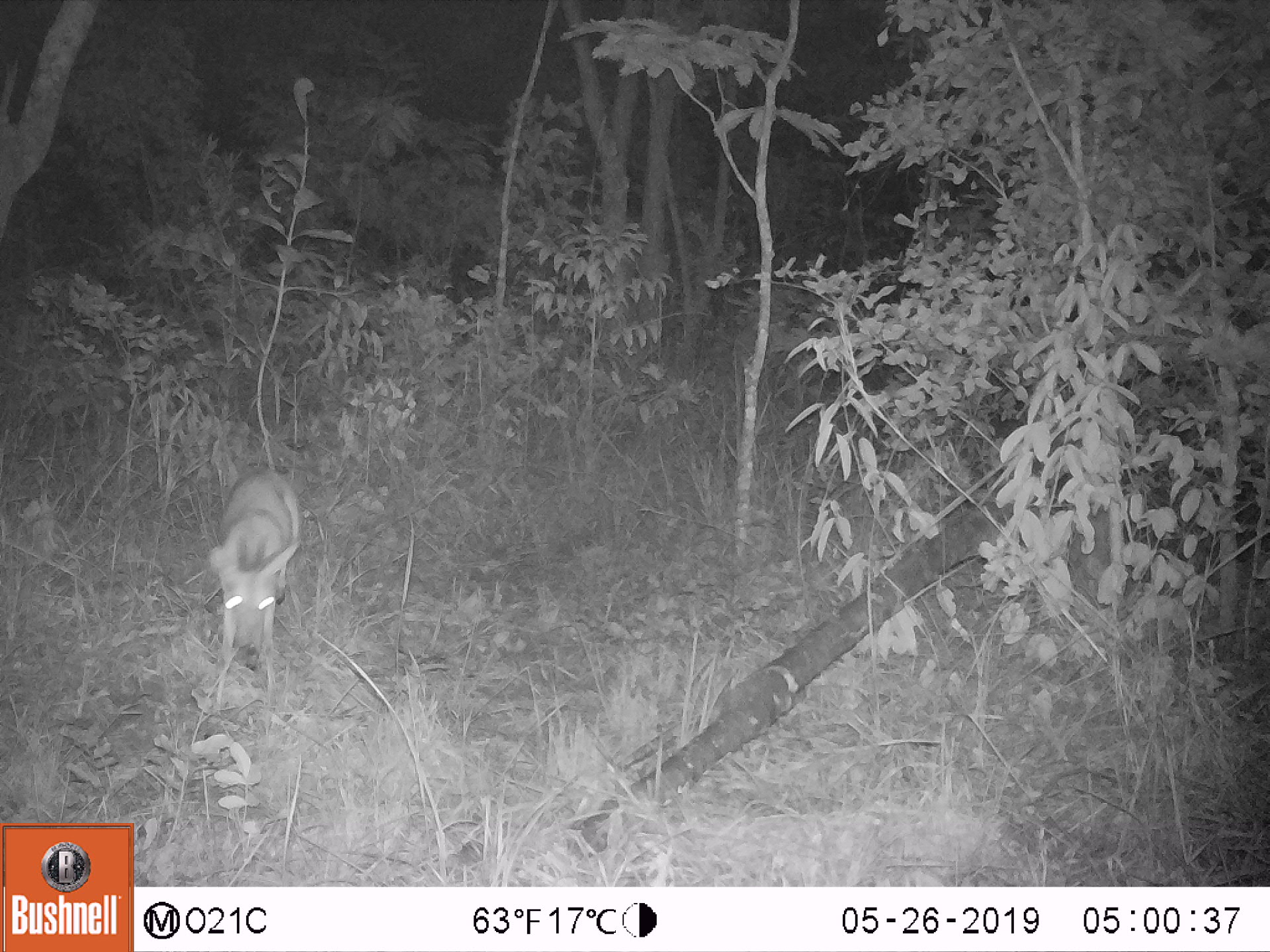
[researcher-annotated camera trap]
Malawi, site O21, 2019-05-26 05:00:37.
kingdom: Animalia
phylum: Chordata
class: Mammalia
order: Artiodactyla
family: Bovidae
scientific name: Antilopinae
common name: small antelope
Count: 1.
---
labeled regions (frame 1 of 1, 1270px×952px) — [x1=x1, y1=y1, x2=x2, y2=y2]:
small antelope: [x1=190, y1=470, x2=311, y2=720]